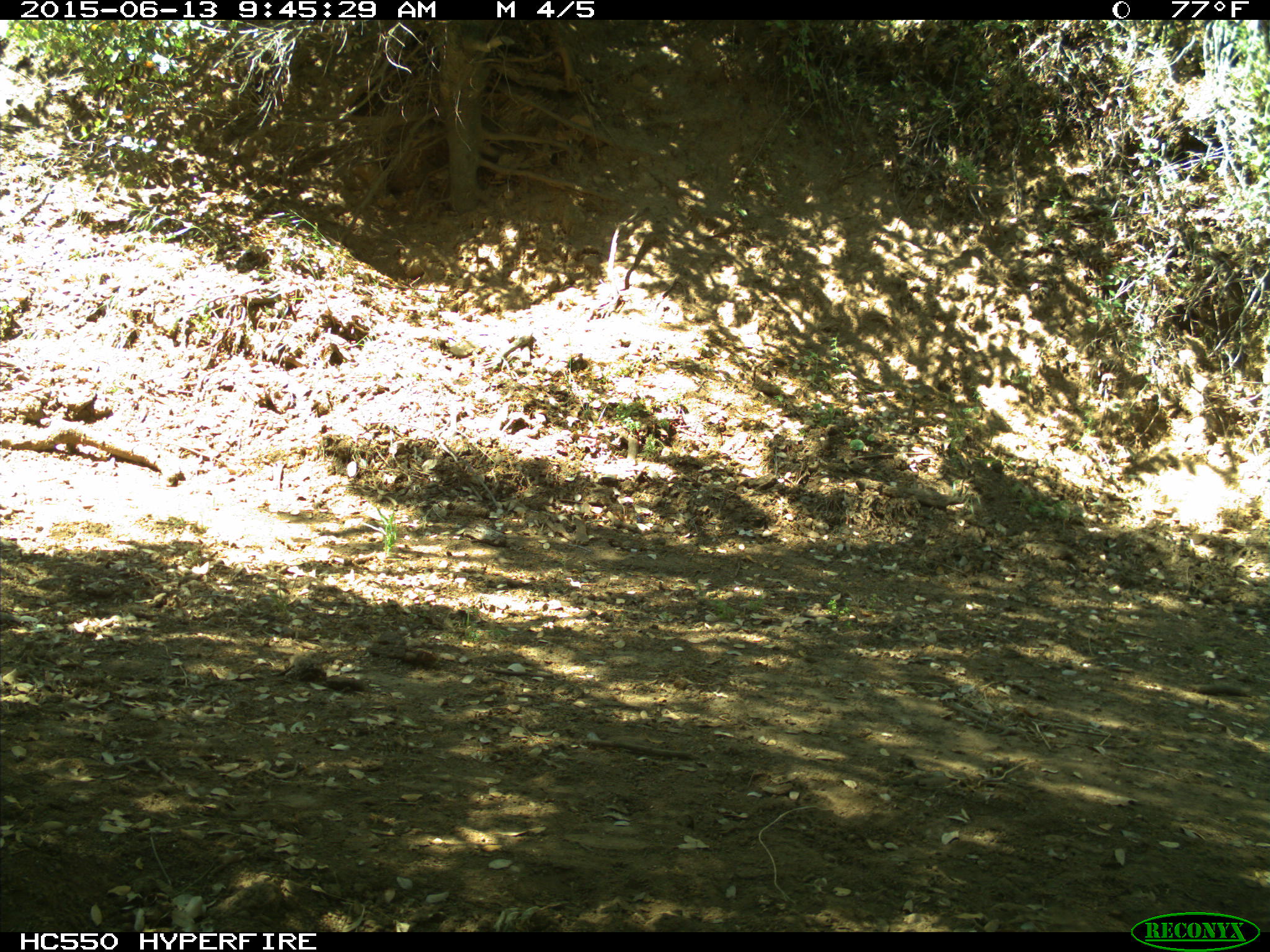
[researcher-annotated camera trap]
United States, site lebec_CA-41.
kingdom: Animalia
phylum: Chordata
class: Mammalia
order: Artiodactyla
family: Bovidae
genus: Bos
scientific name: Bos taurus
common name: domestic cow